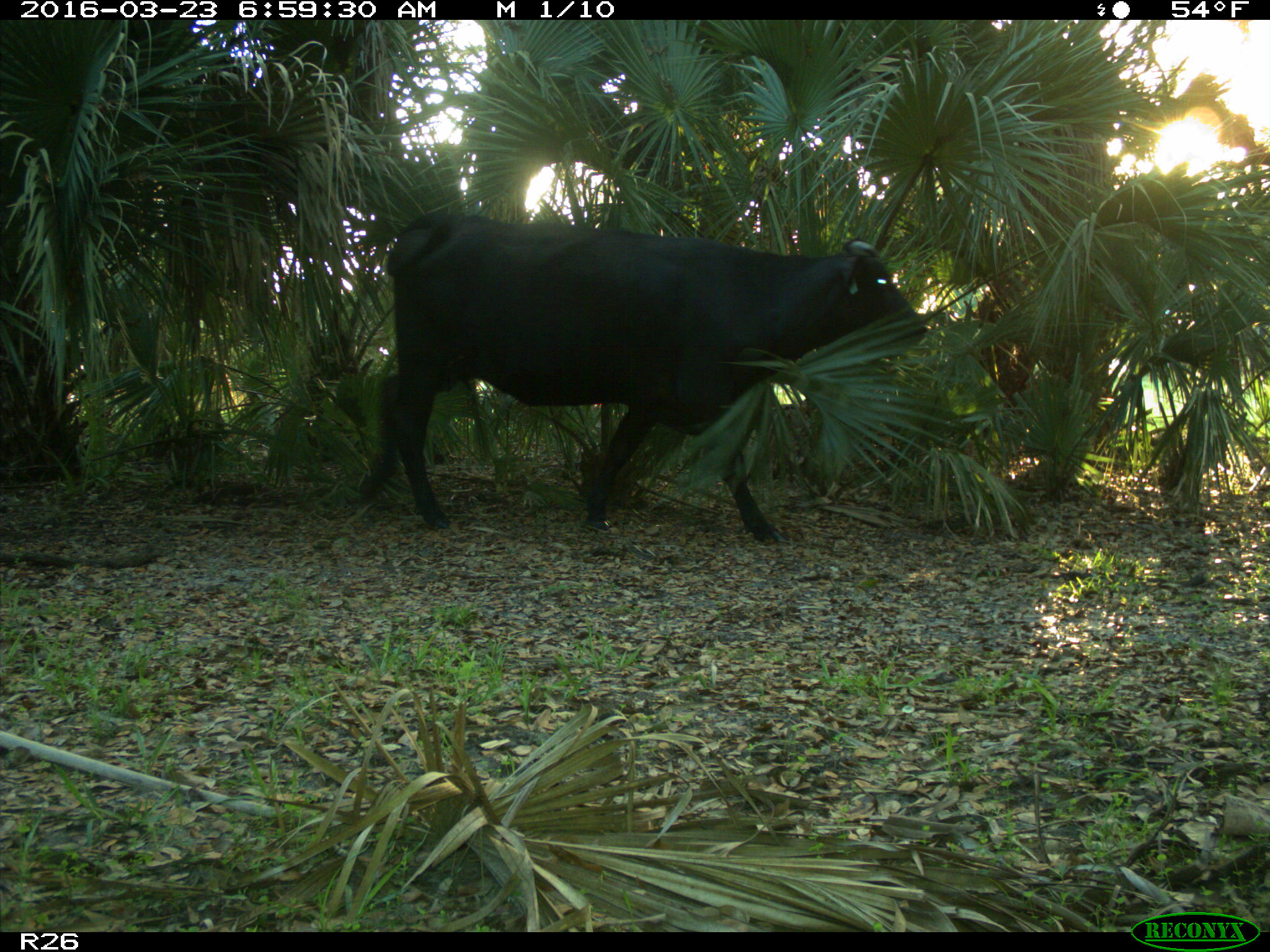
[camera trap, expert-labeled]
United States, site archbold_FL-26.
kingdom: Animalia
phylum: Chordata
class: Mammalia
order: Artiodactyla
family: Bovidae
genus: Bos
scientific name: Bos taurus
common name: domestic cow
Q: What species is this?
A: Bos taurus (domestic cow).